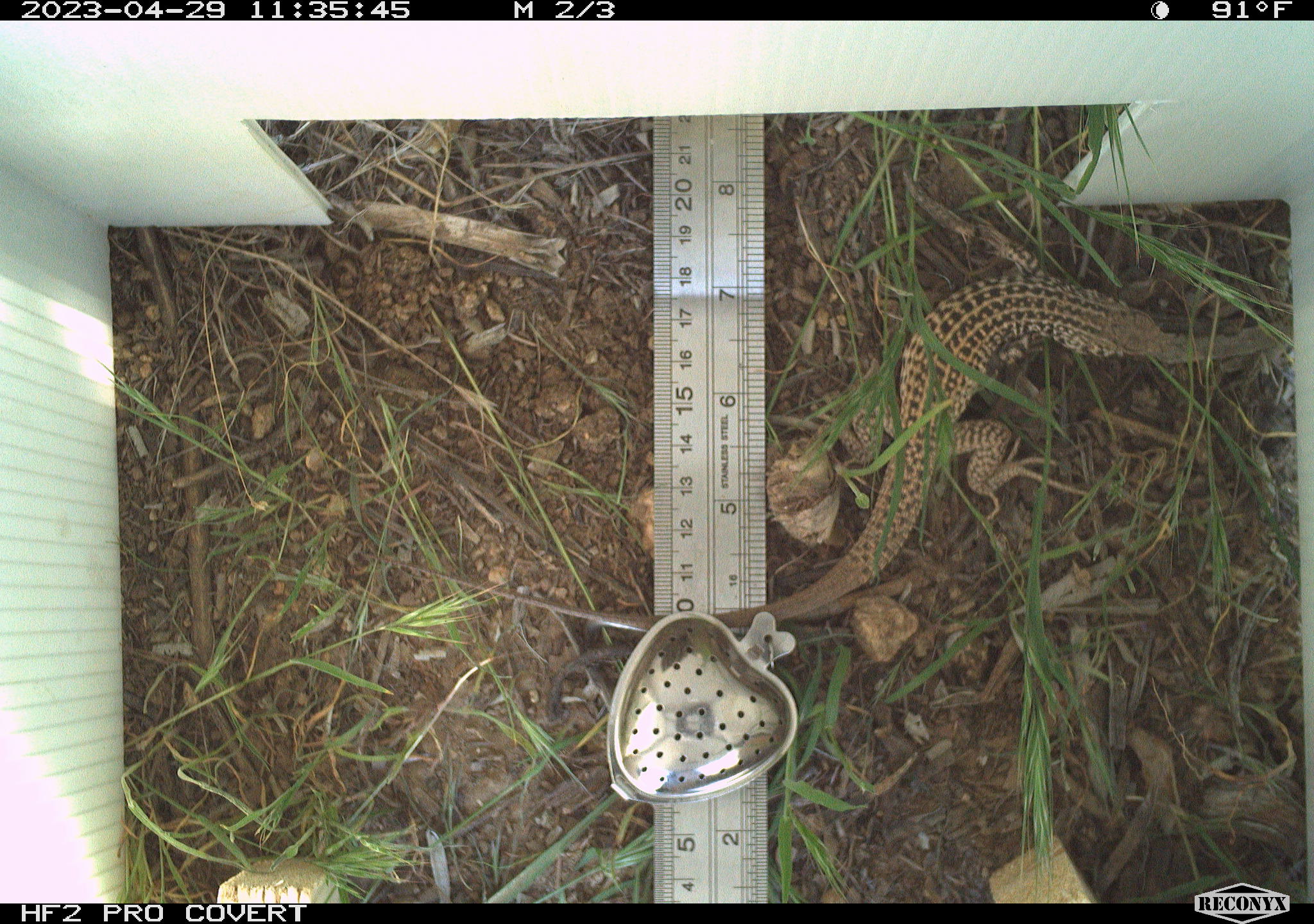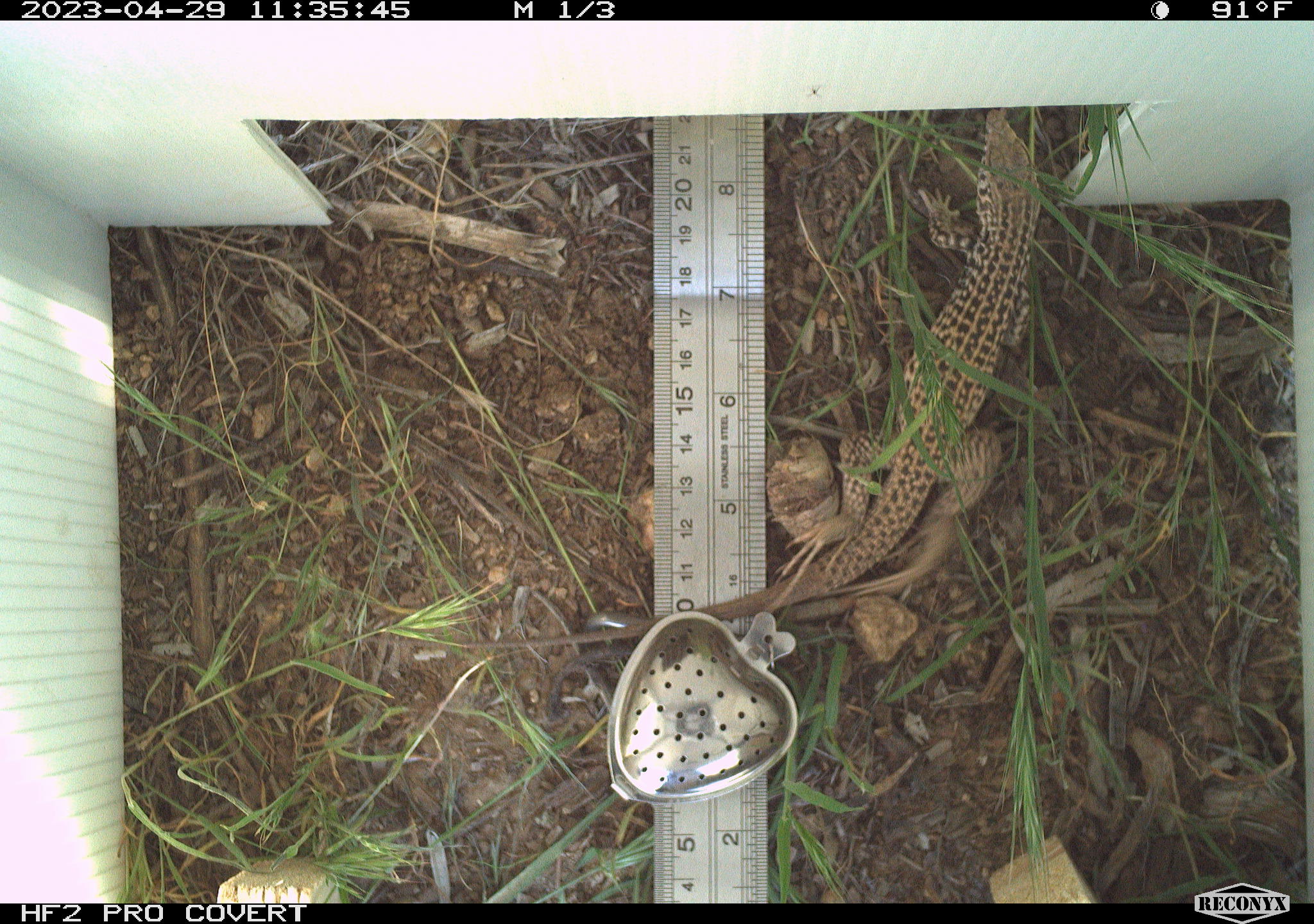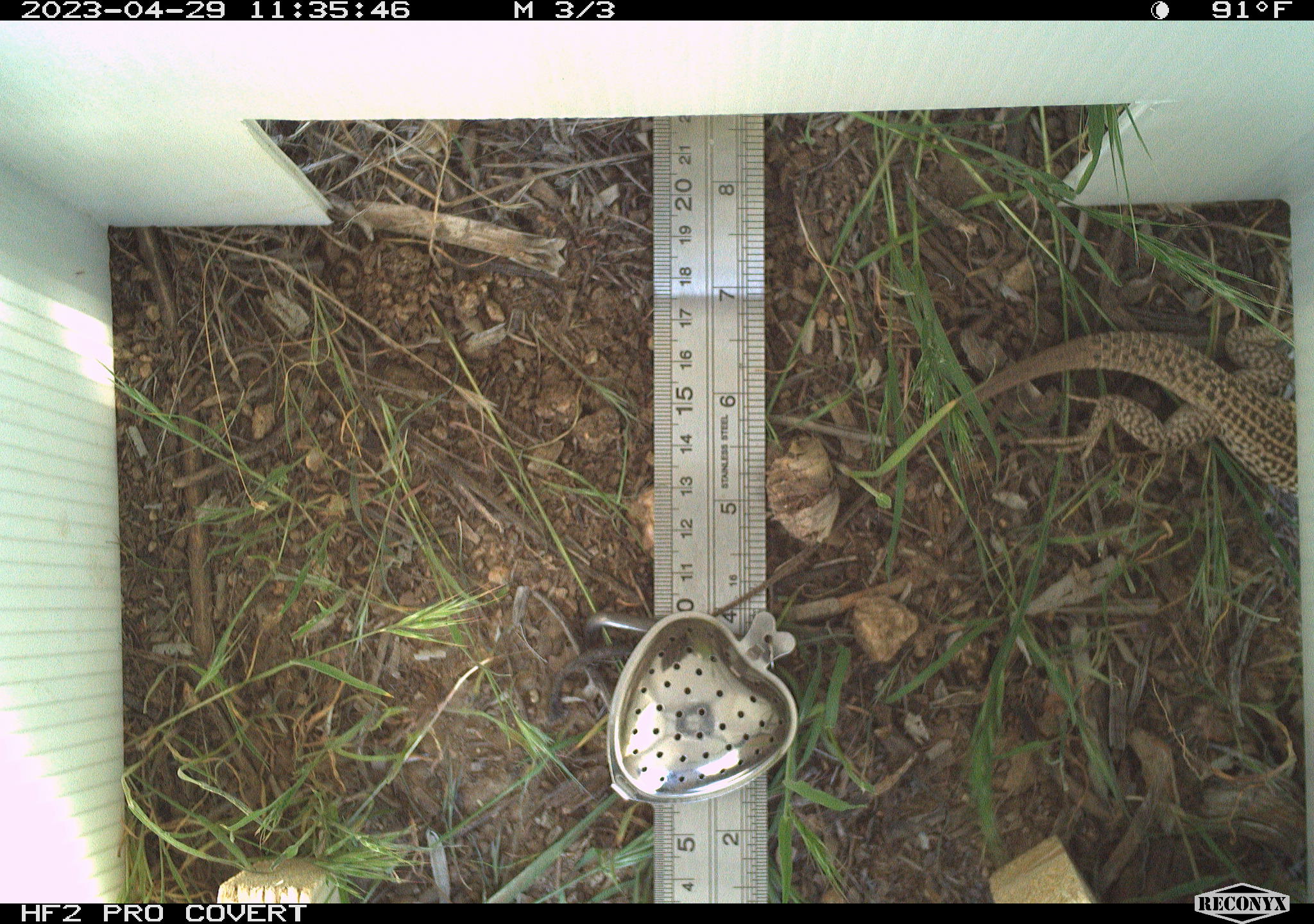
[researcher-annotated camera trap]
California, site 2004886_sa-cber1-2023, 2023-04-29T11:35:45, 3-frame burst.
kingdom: Animalia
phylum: Chordata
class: Reptilia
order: Squamata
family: Teiidae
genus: Aspidoscelis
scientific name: Aspidoscelis tigris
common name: western whiptail